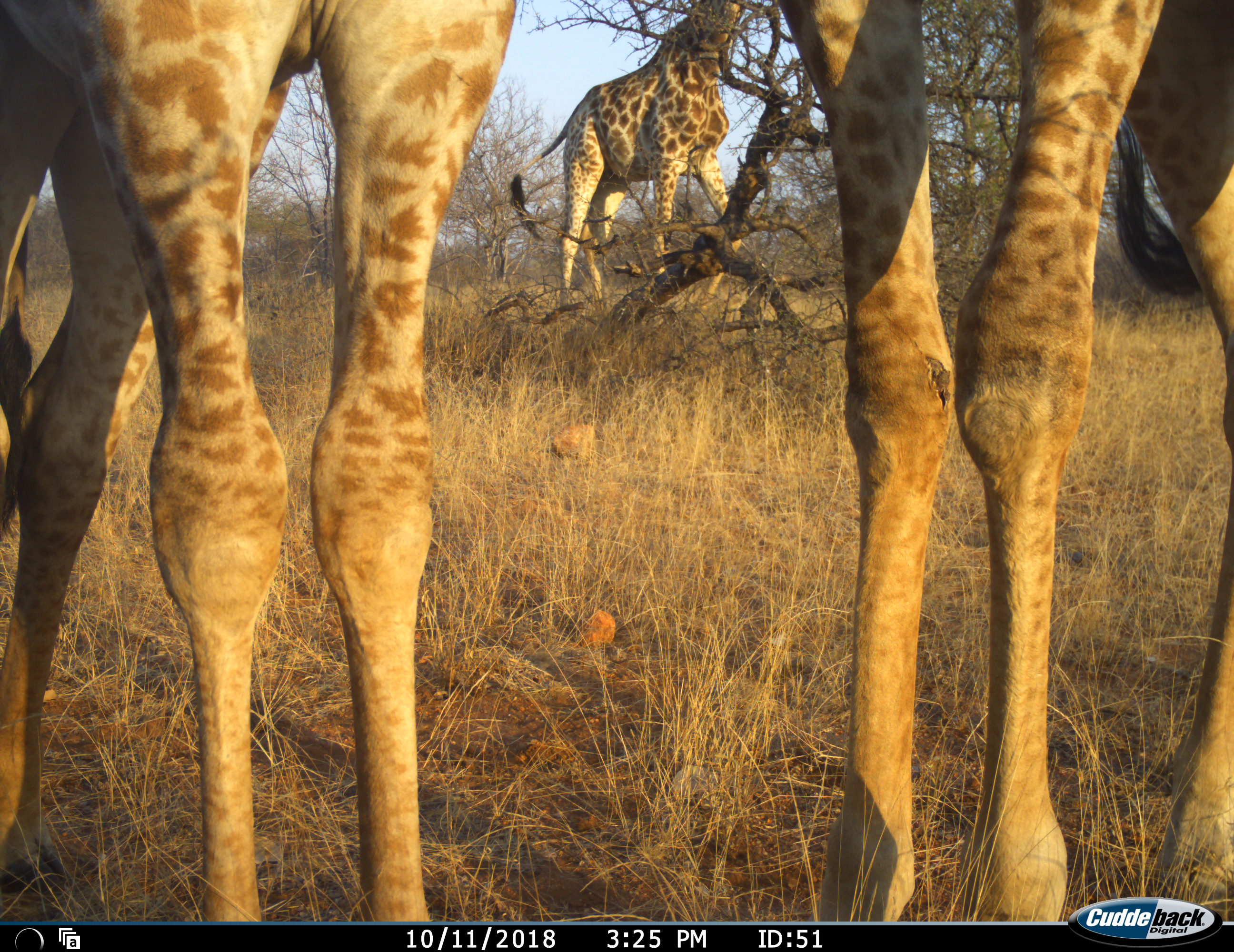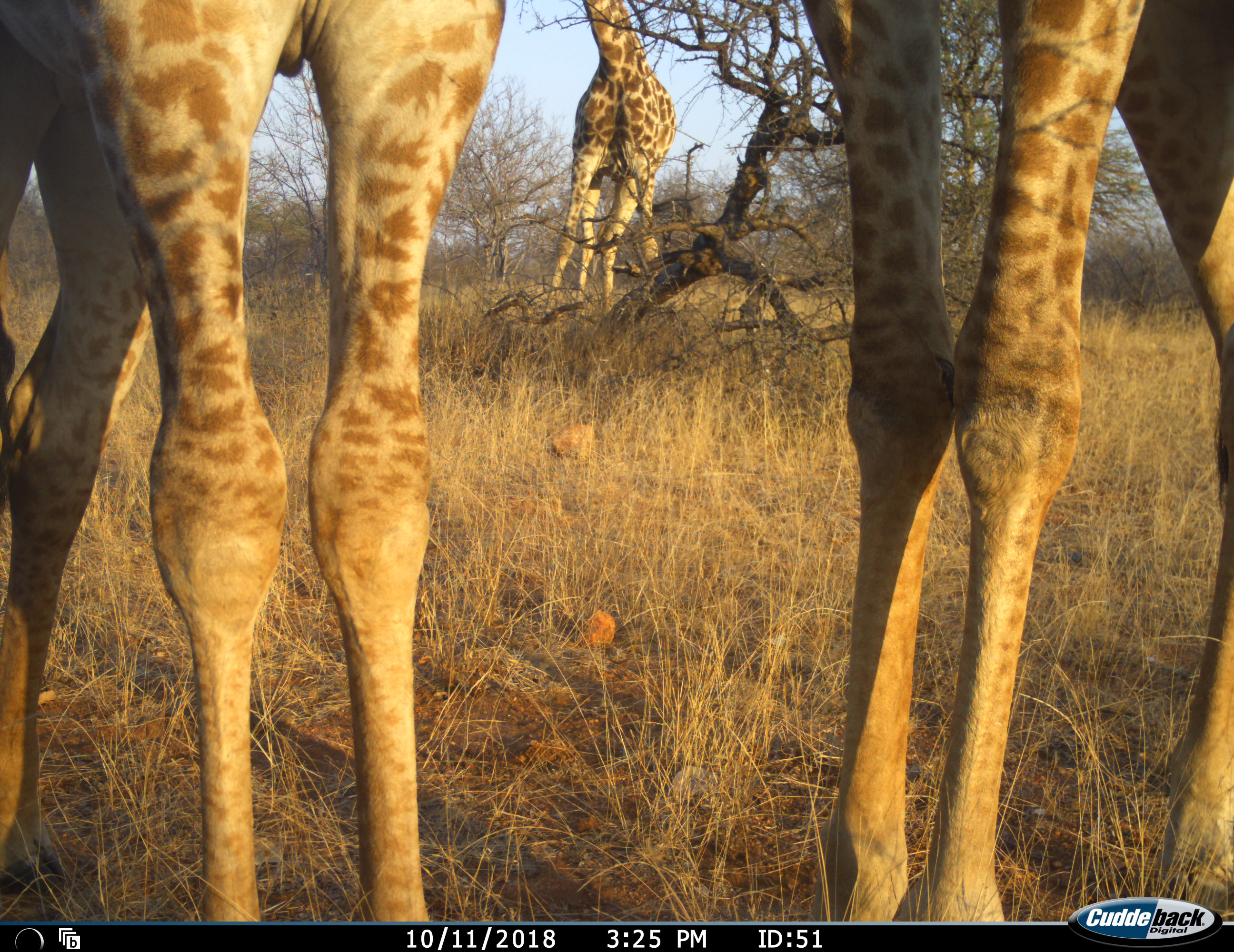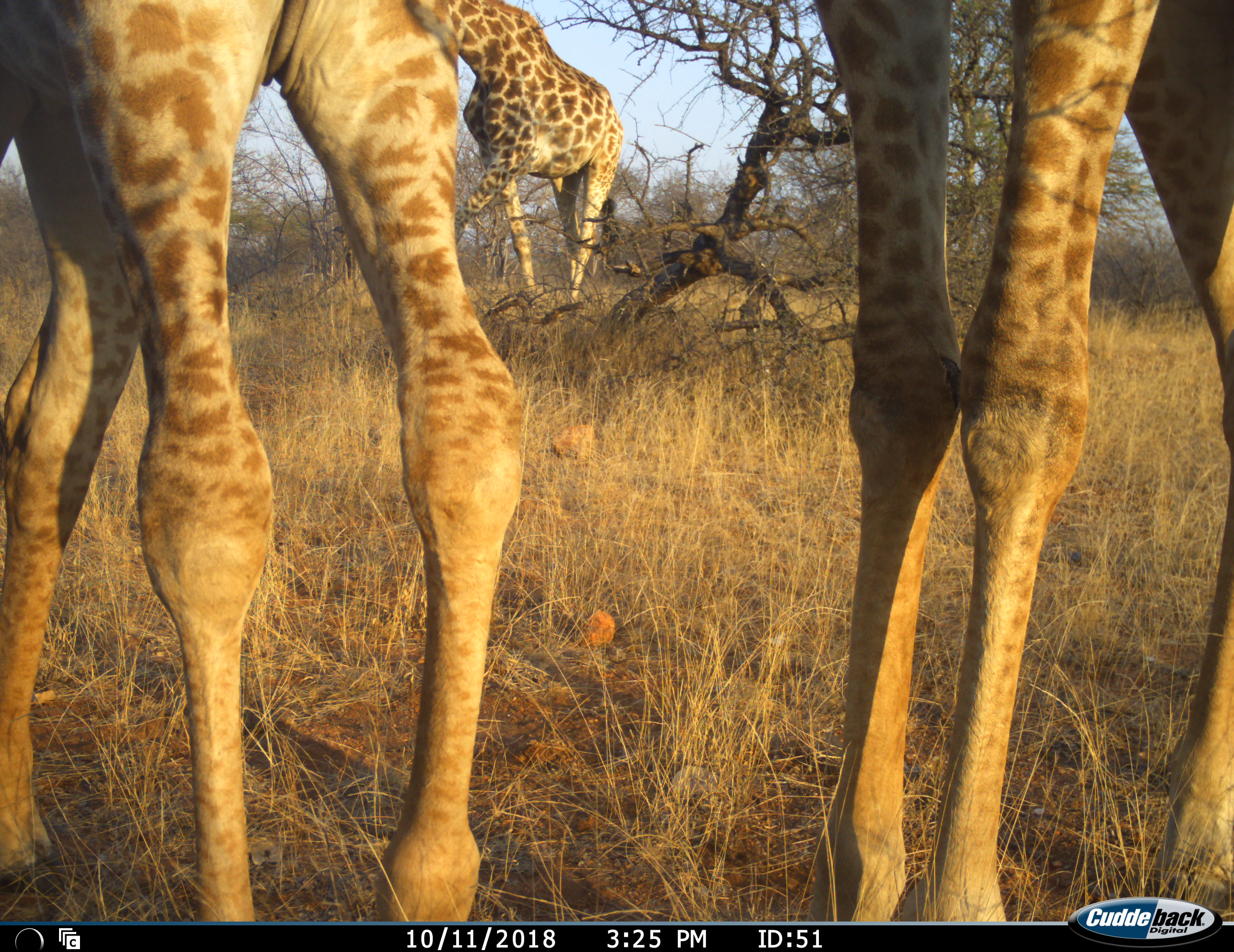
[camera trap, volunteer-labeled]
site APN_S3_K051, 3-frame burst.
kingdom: Animalia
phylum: Chordata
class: Mammalia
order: Artiodactyla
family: Giraffidae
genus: Giraffa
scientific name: Giraffa camelopardalis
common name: giraffe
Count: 3.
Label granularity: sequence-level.